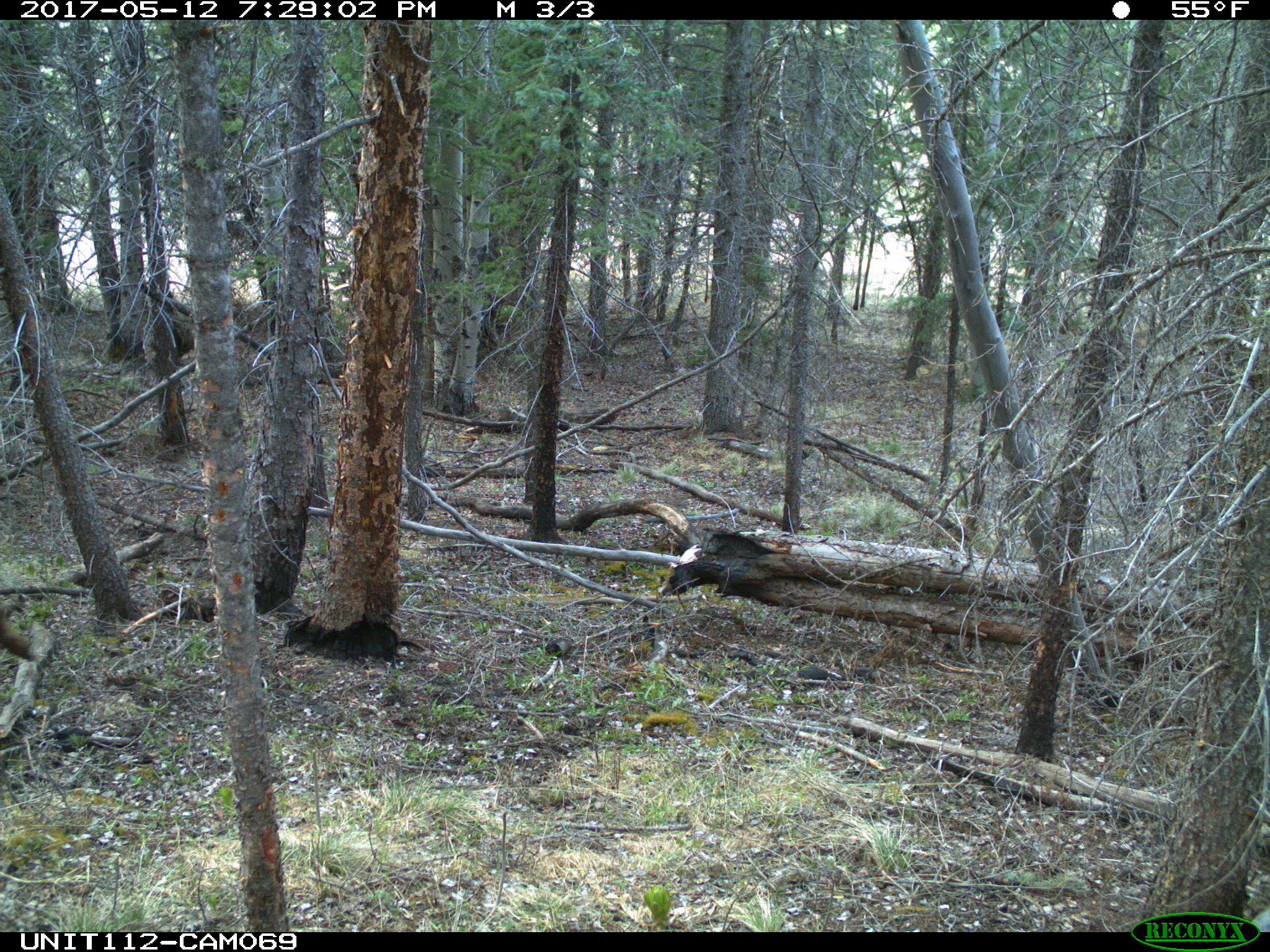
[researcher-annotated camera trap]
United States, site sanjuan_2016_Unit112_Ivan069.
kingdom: Animalia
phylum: Chordata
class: Mammalia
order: Artiodactyla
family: Cervidae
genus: Cervus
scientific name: Cervus elaphus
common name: red deer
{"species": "Cervus elaphus (red deer)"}